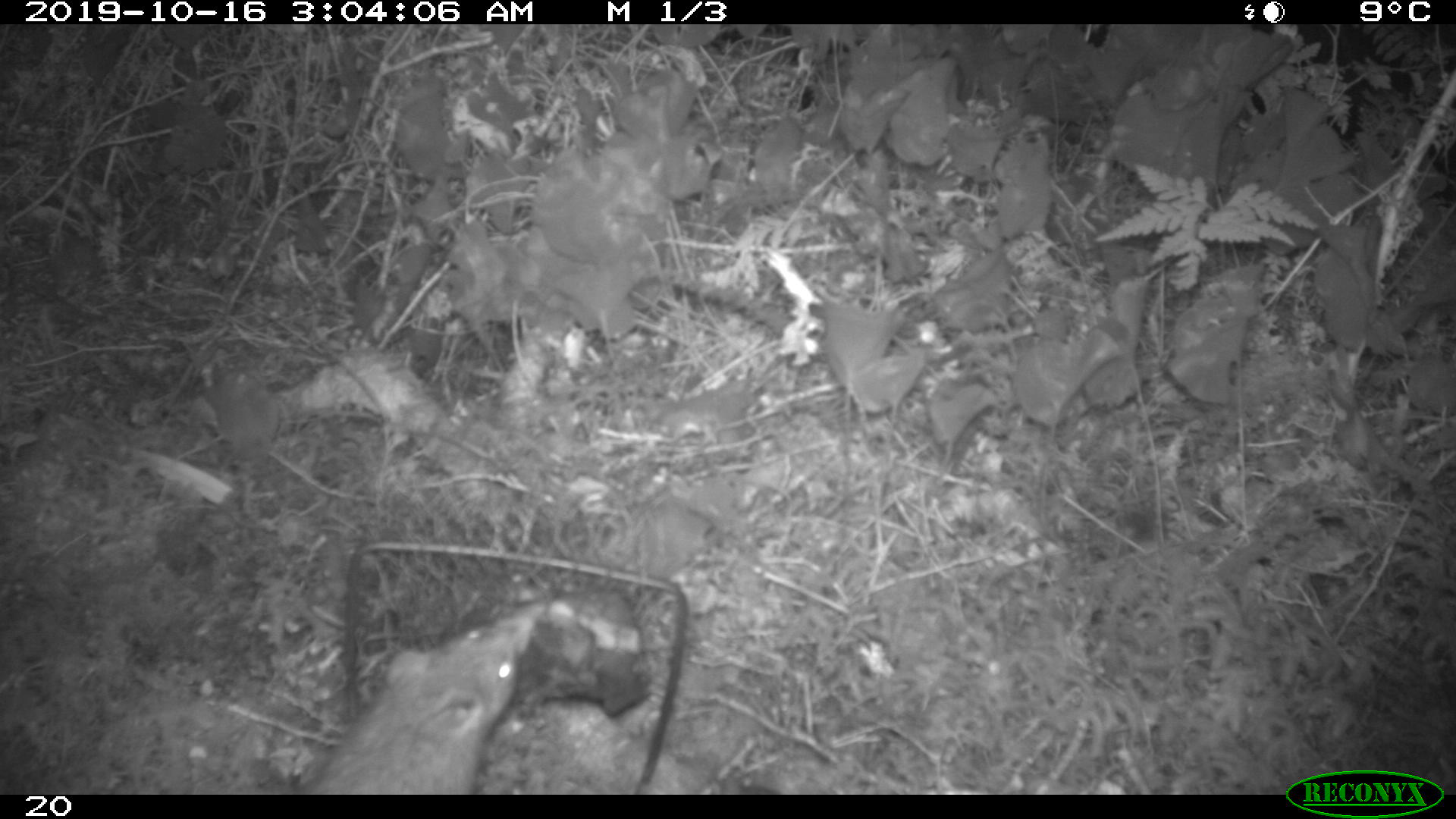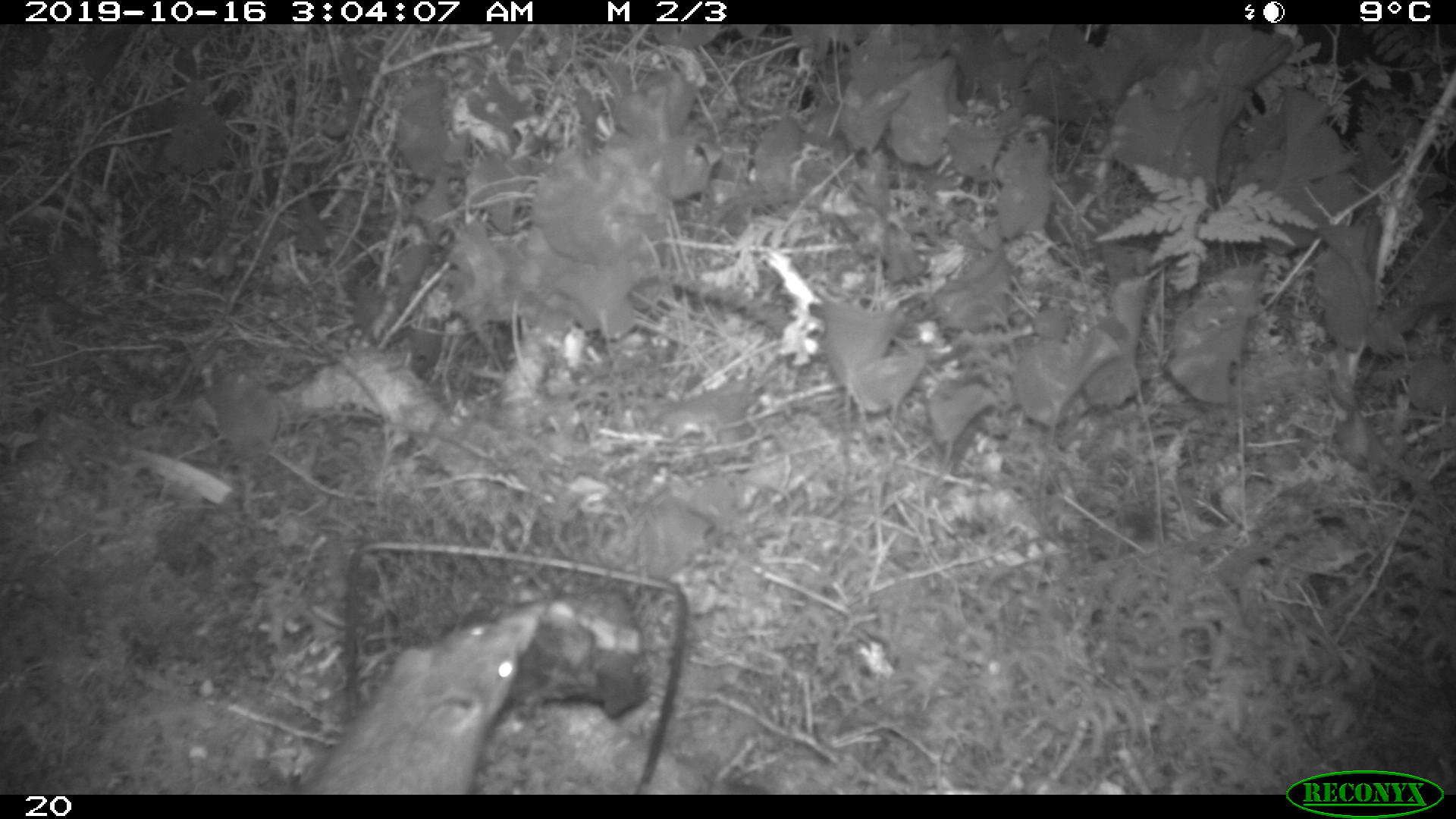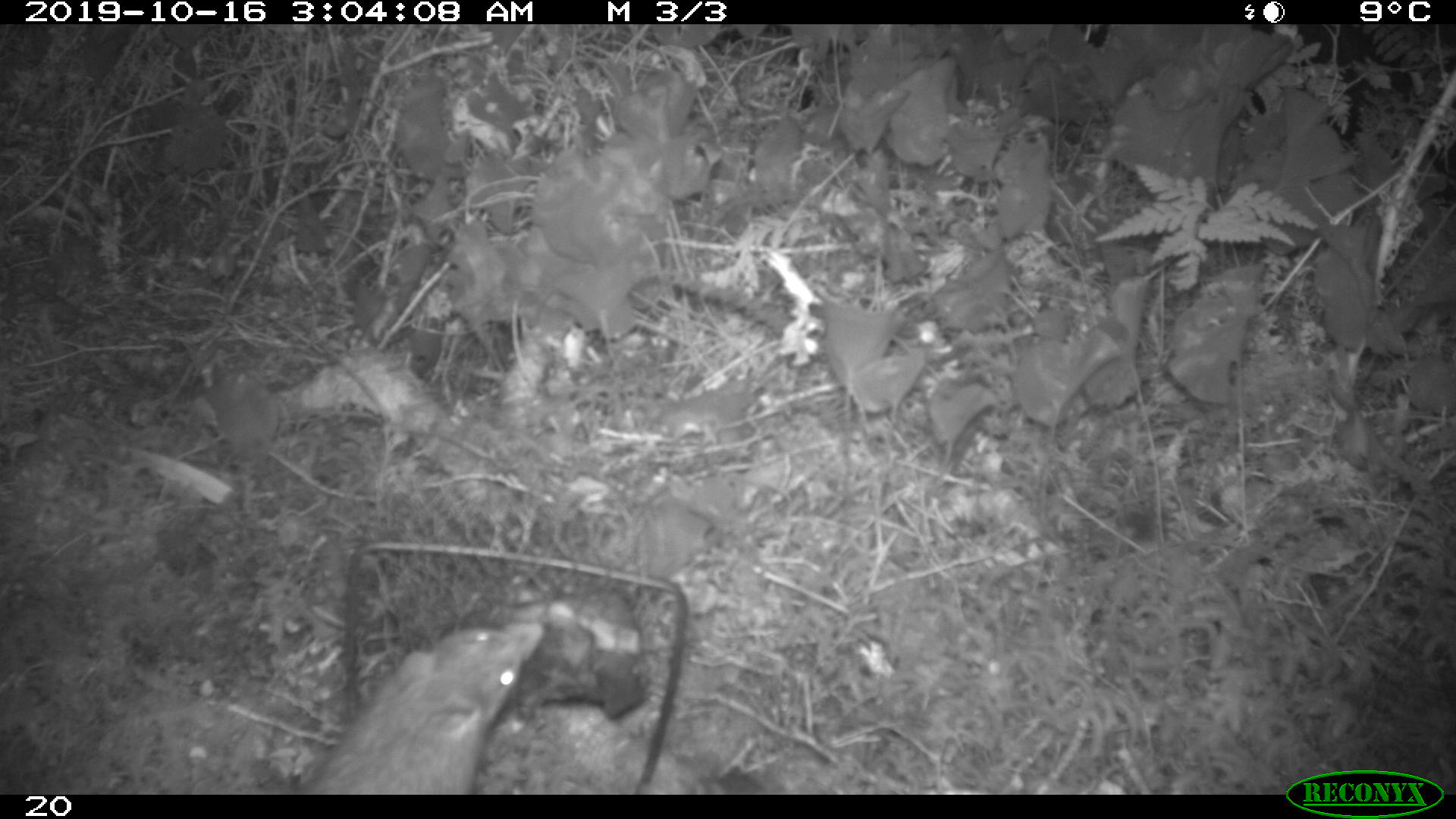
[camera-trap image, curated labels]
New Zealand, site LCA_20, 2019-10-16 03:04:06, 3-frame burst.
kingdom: Animalia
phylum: Chordata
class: Mammalia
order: Rodentia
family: Muridae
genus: Rattus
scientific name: Rattus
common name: rat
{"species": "rat (Rattus)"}